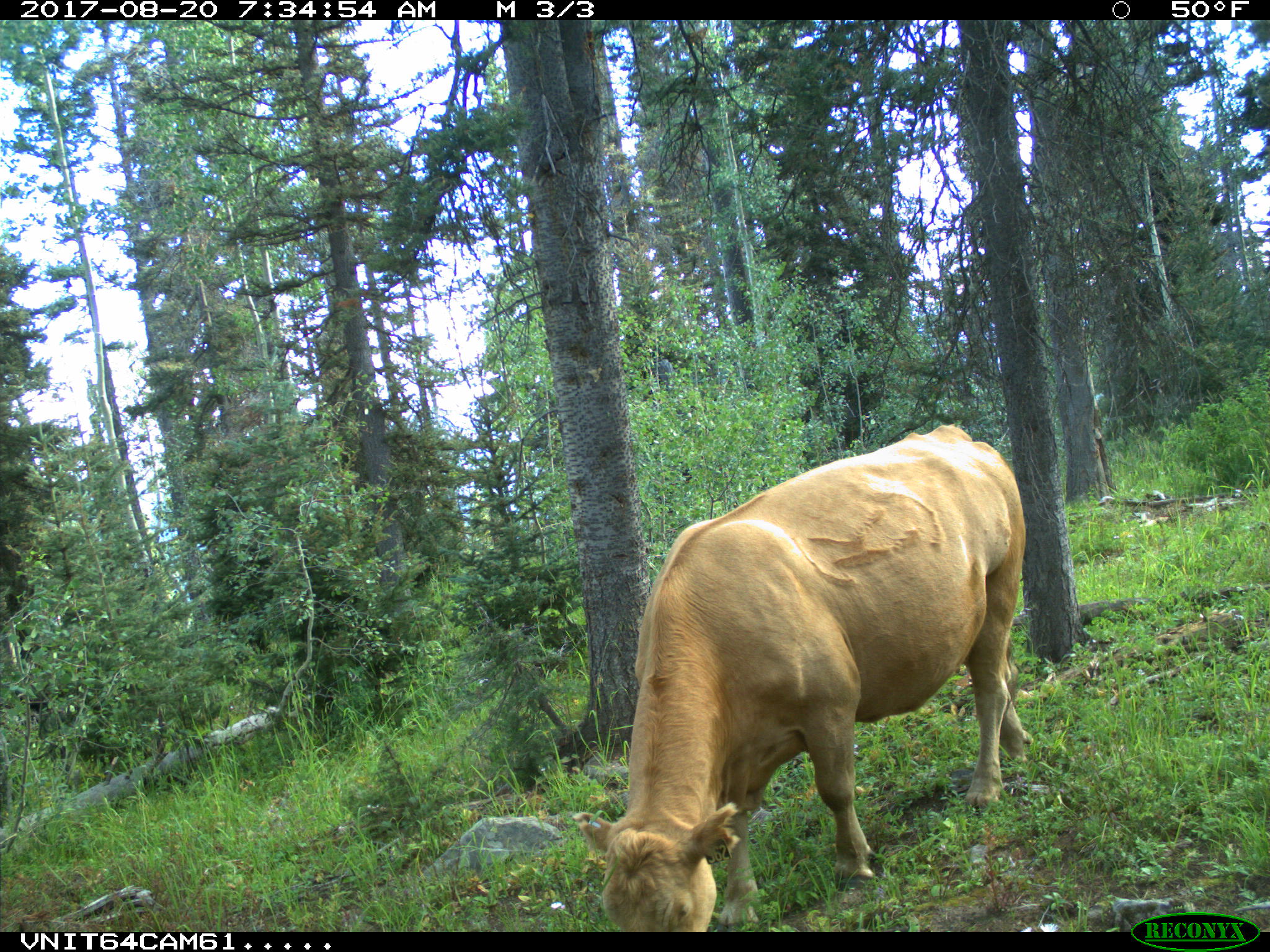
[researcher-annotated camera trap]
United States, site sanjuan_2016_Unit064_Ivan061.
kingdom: Animalia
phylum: Chordata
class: Mammalia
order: Artiodactyla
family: Bovidae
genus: Bos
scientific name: Bos taurus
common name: domestic cow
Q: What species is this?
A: Bos taurus (domestic cow).